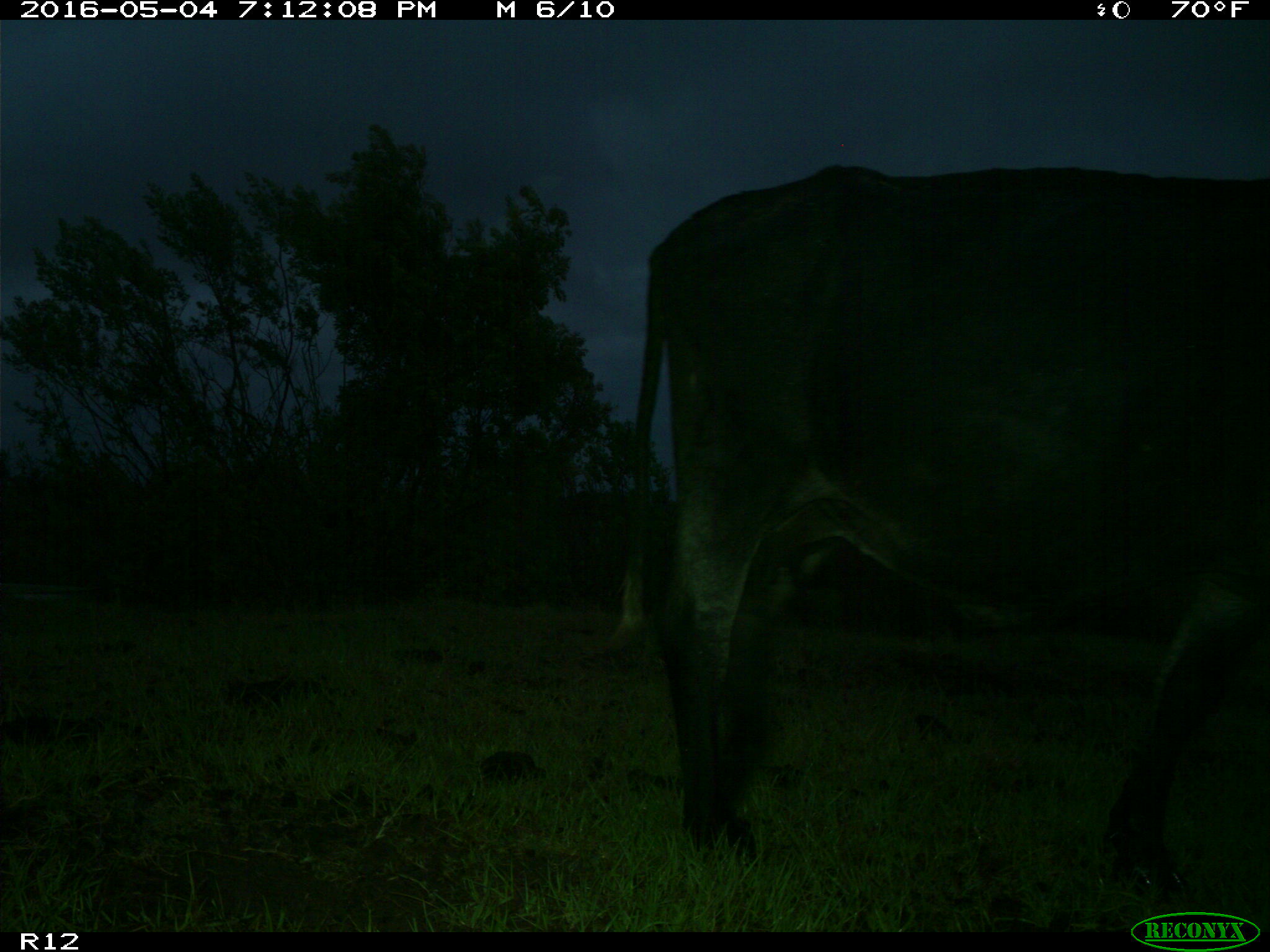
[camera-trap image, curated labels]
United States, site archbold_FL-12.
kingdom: Animalia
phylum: Chordata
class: Mammalia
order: Artiodactyla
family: Bovidae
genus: Bos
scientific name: Bos taurus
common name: domestic cow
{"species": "Bos taurus (domestic cow)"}